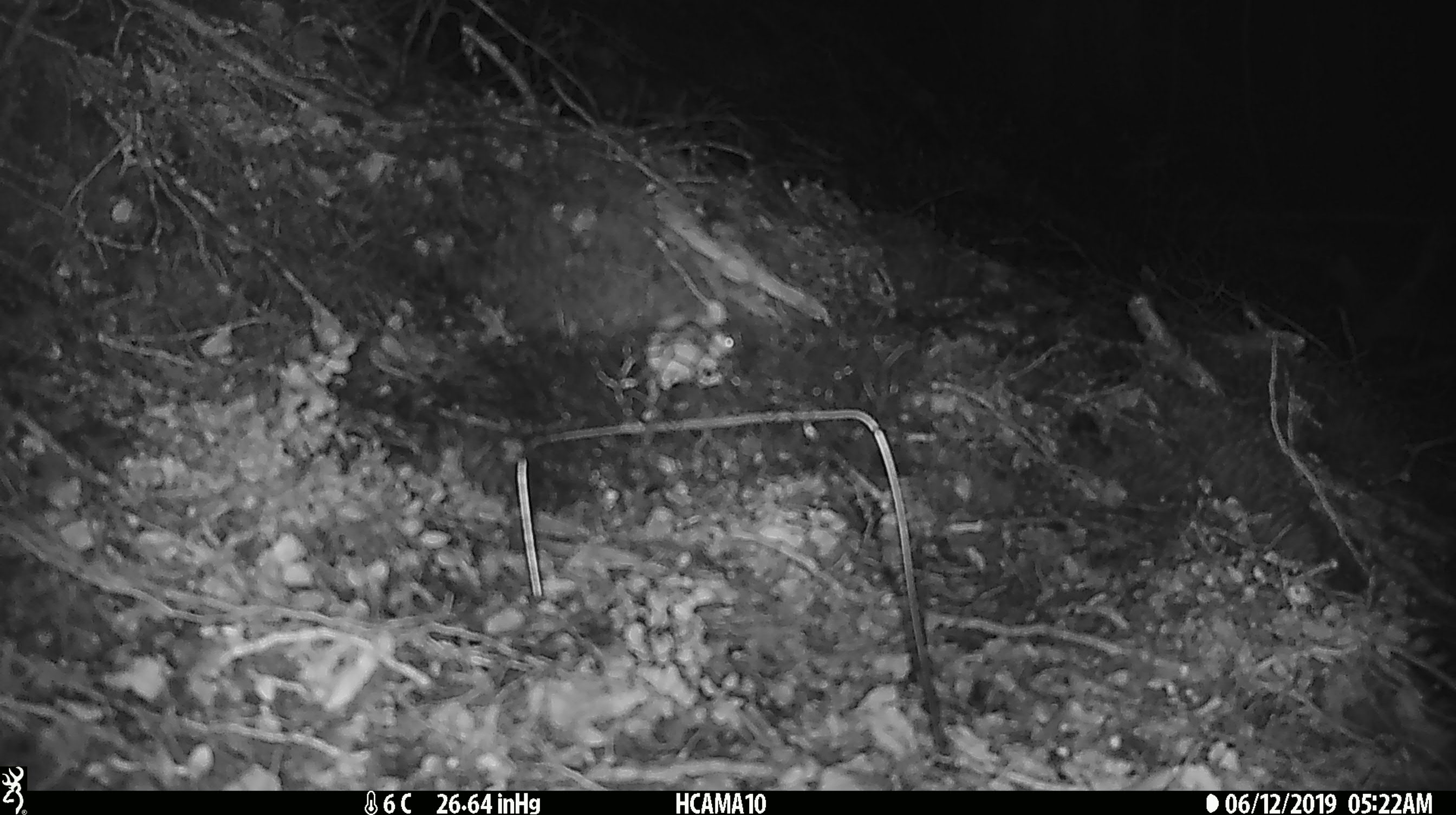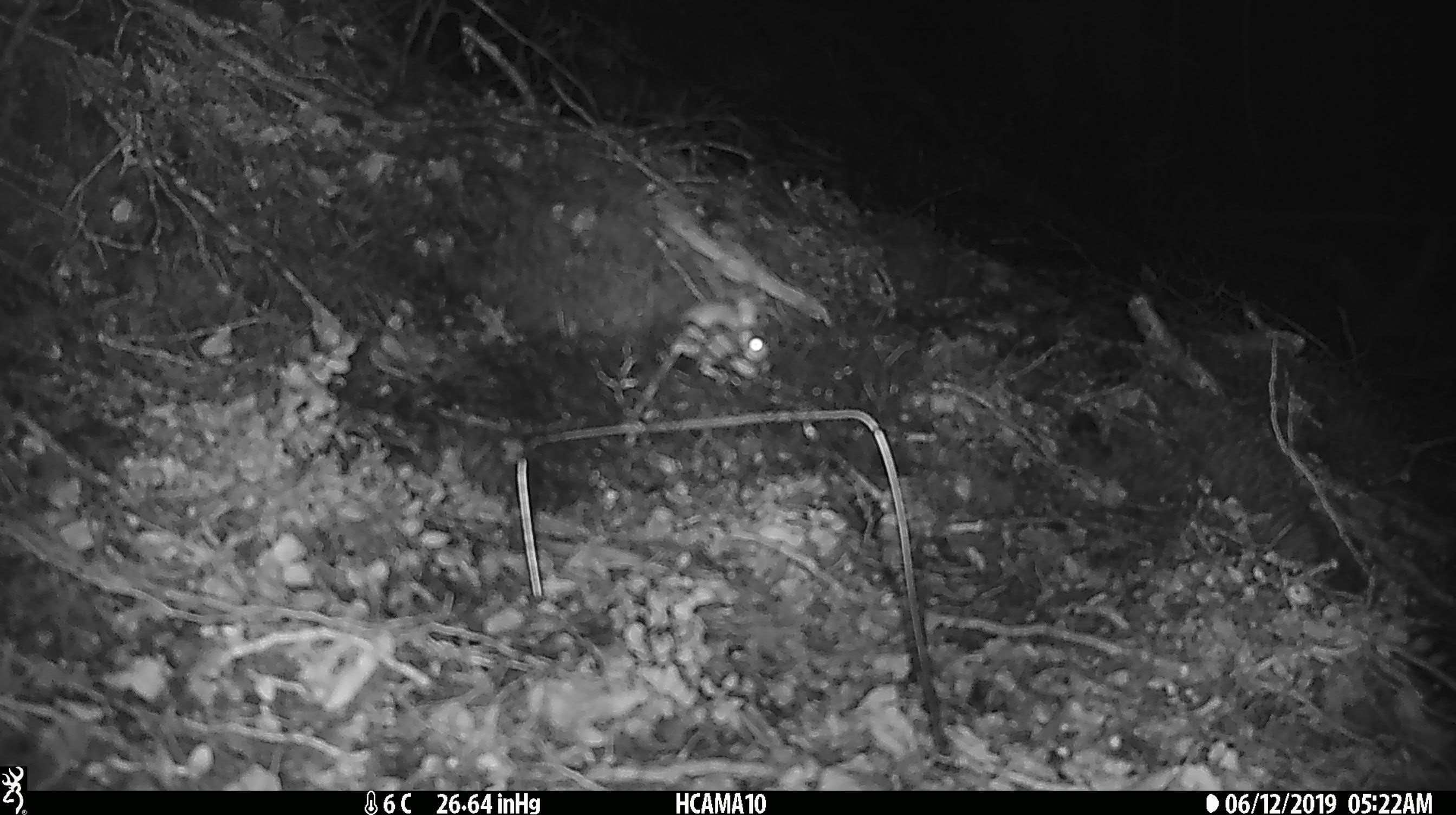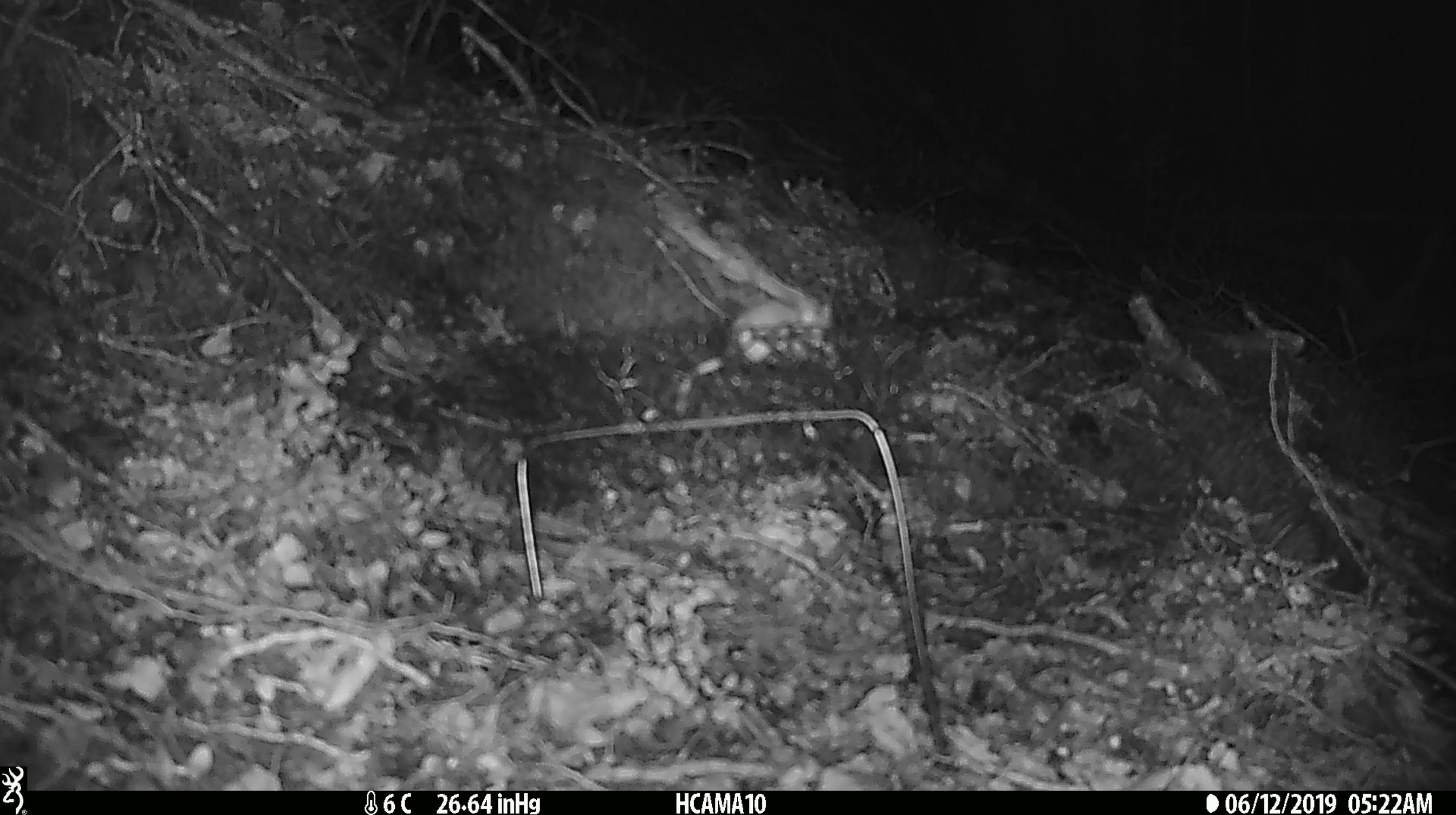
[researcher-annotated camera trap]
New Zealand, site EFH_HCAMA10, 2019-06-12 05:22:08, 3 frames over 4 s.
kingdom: Animalia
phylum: Chordata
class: Mammalia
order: Rodentia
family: Muridae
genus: Mus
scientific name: Mus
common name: mouse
Mouse (Mus).